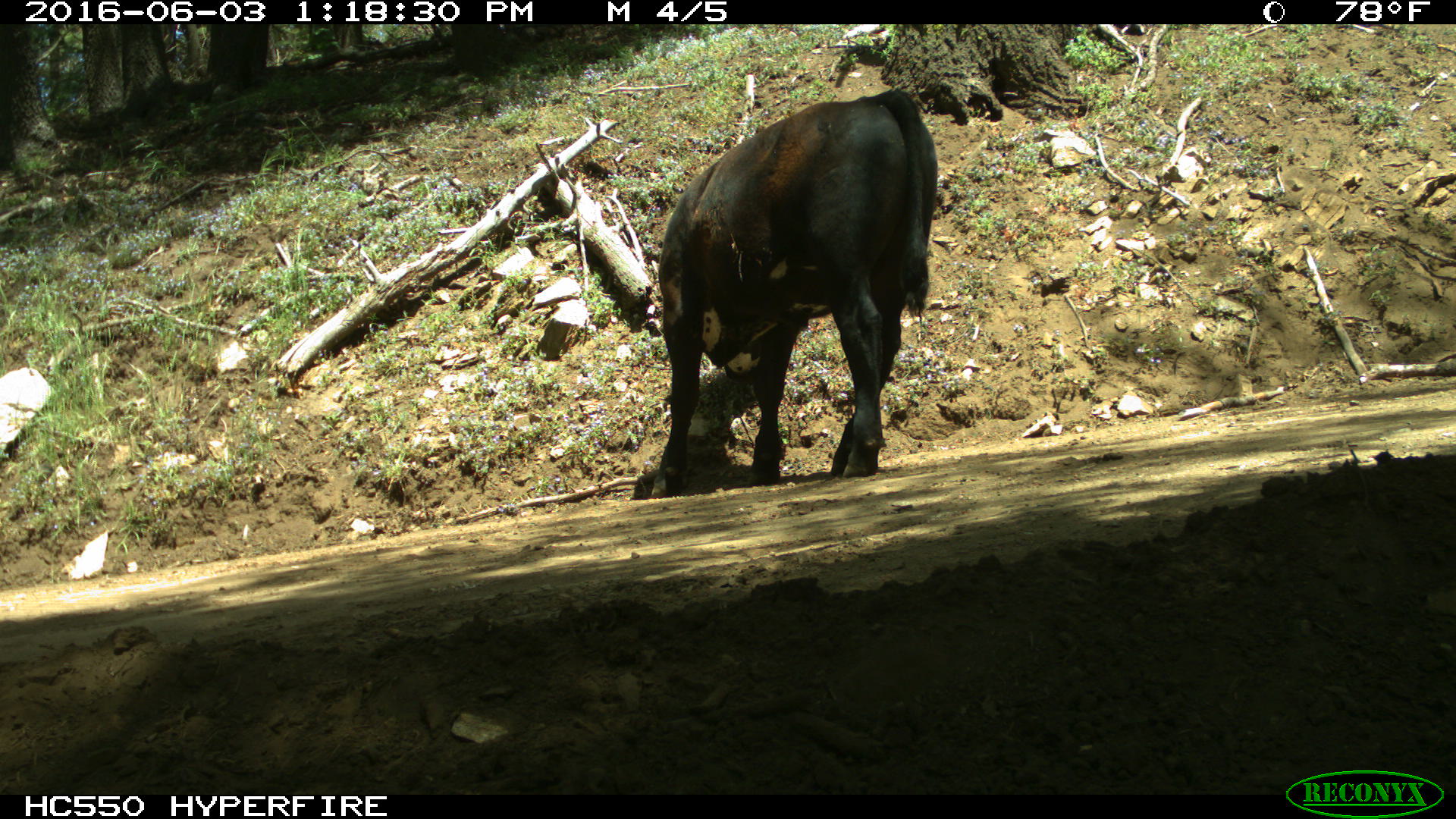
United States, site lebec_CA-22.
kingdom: Animalia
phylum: Chordata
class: Mammalia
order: Artiodactyla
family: Bovidae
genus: Bos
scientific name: Bos taurus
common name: domestic cow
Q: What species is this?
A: Bos taurus (domestic cow).